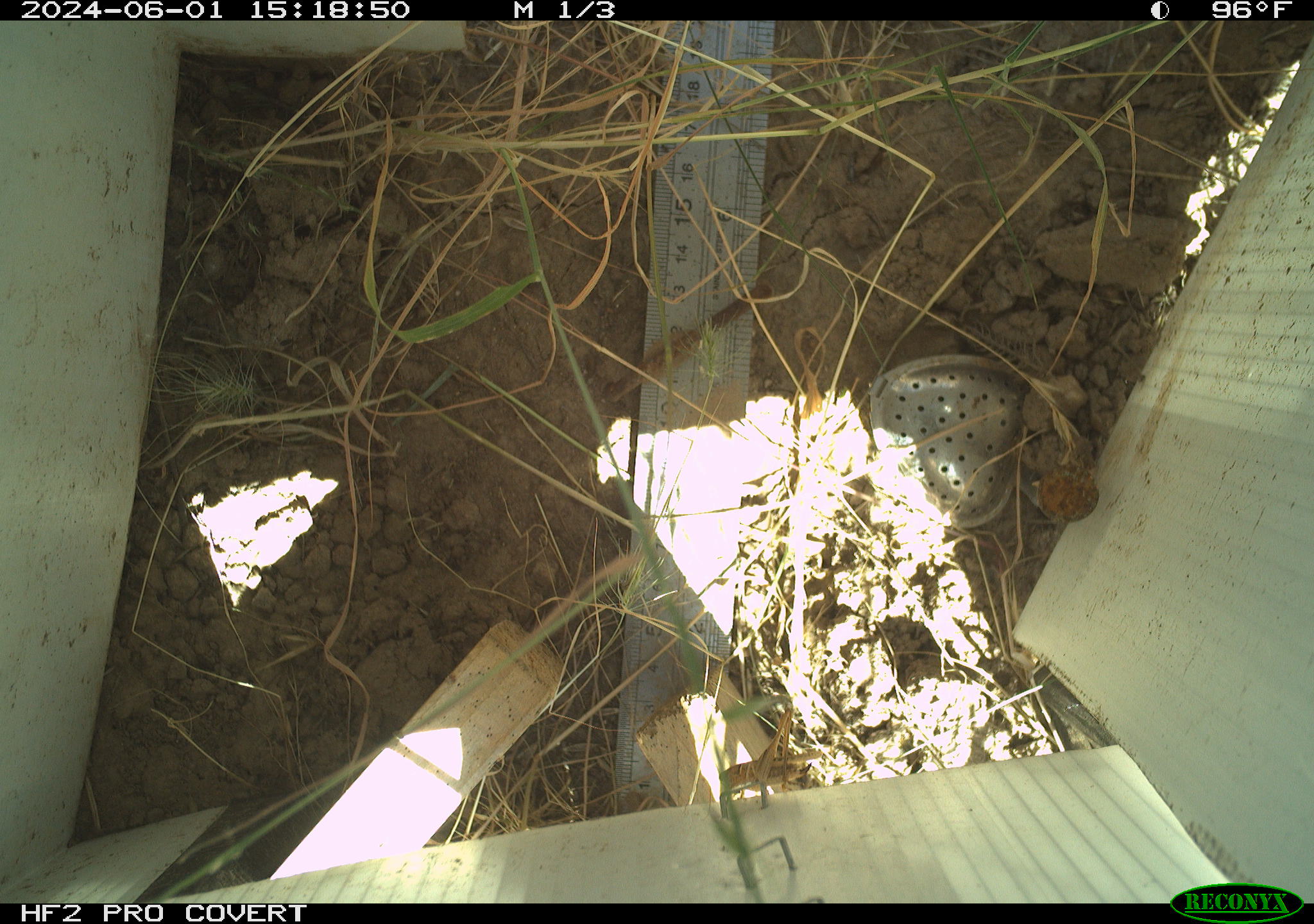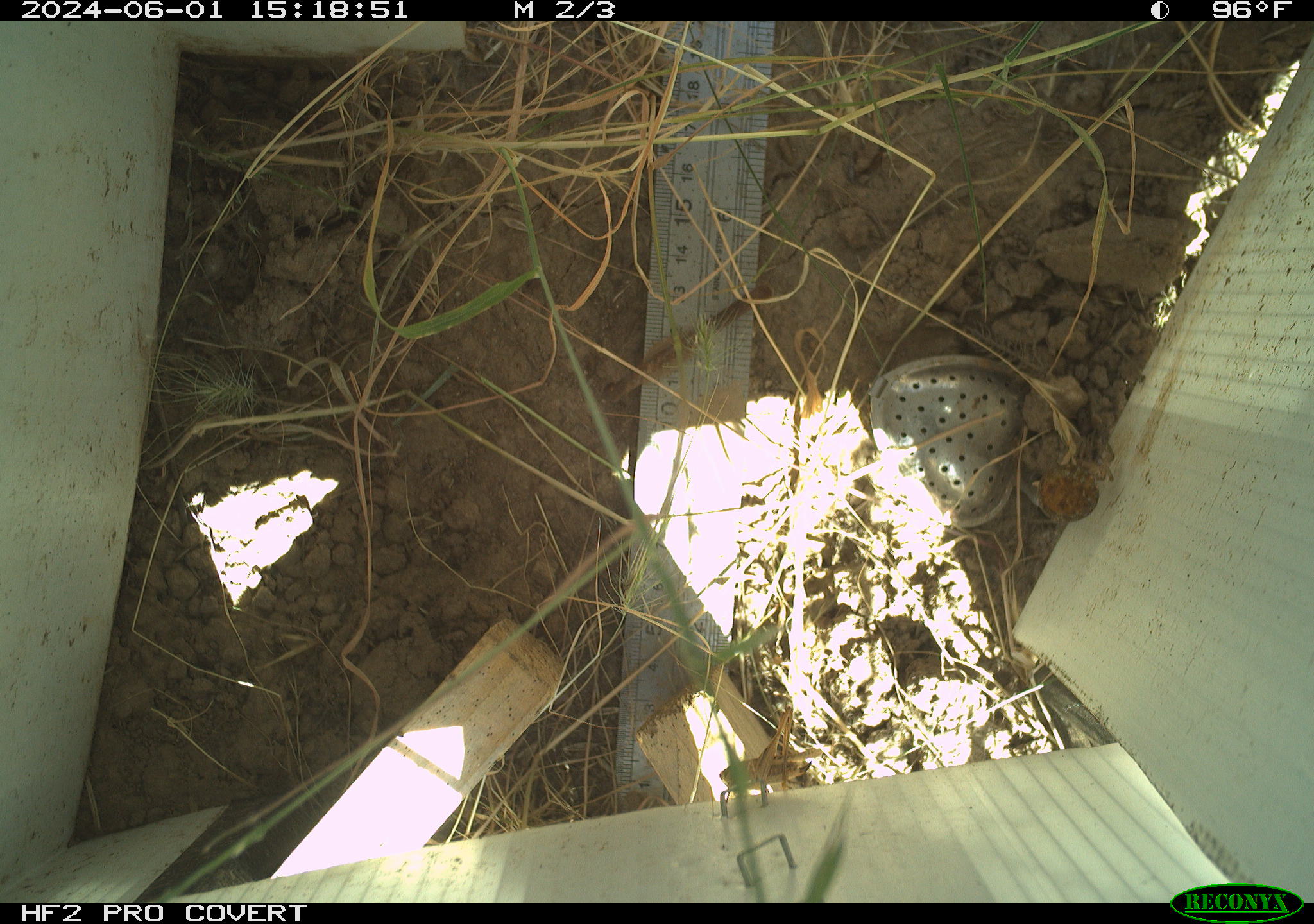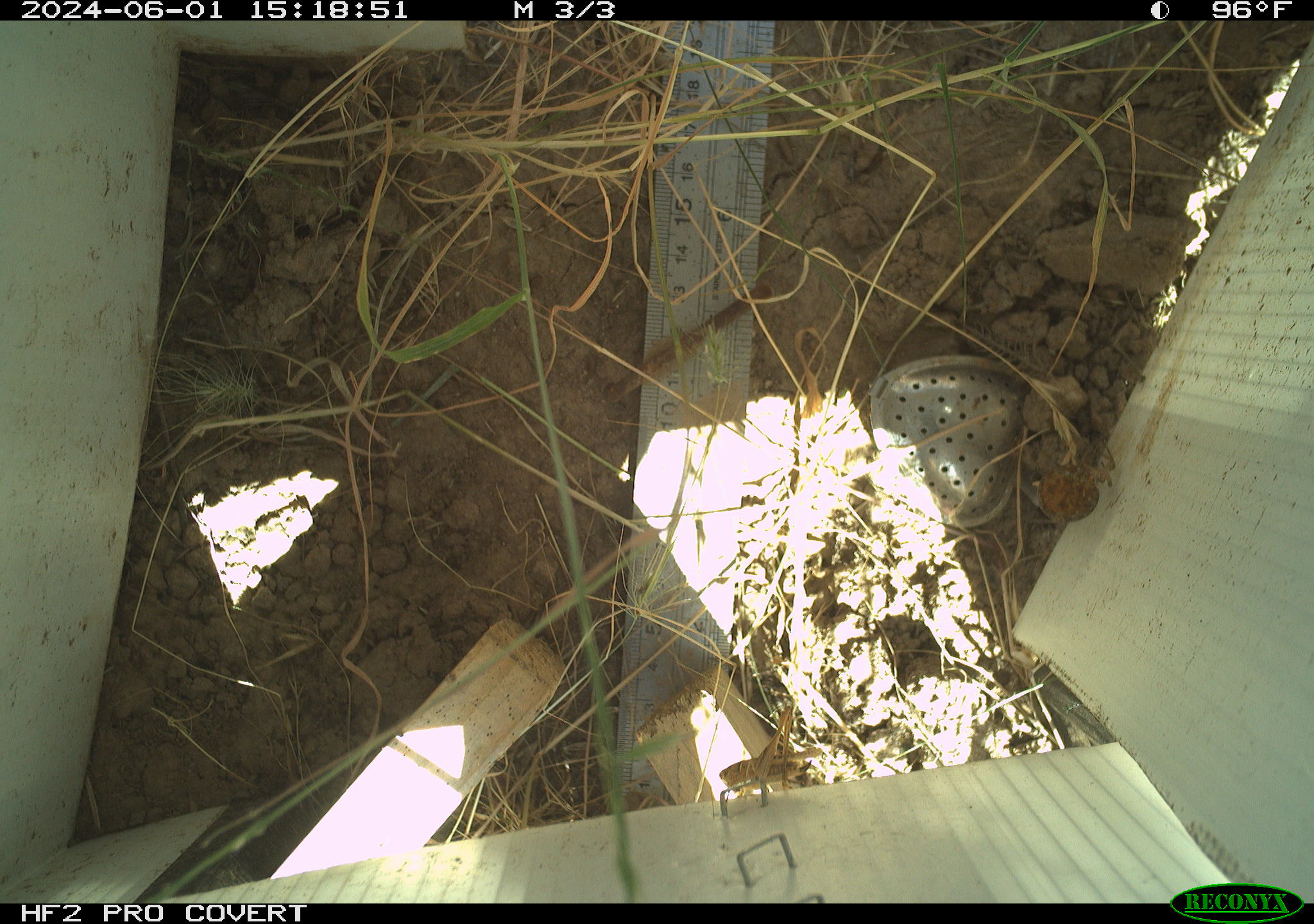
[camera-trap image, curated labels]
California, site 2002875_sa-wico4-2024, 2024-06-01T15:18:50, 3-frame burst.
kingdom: Animalia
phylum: Arthropoda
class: Insecta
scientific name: Insecta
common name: insect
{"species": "insect (Insecta)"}